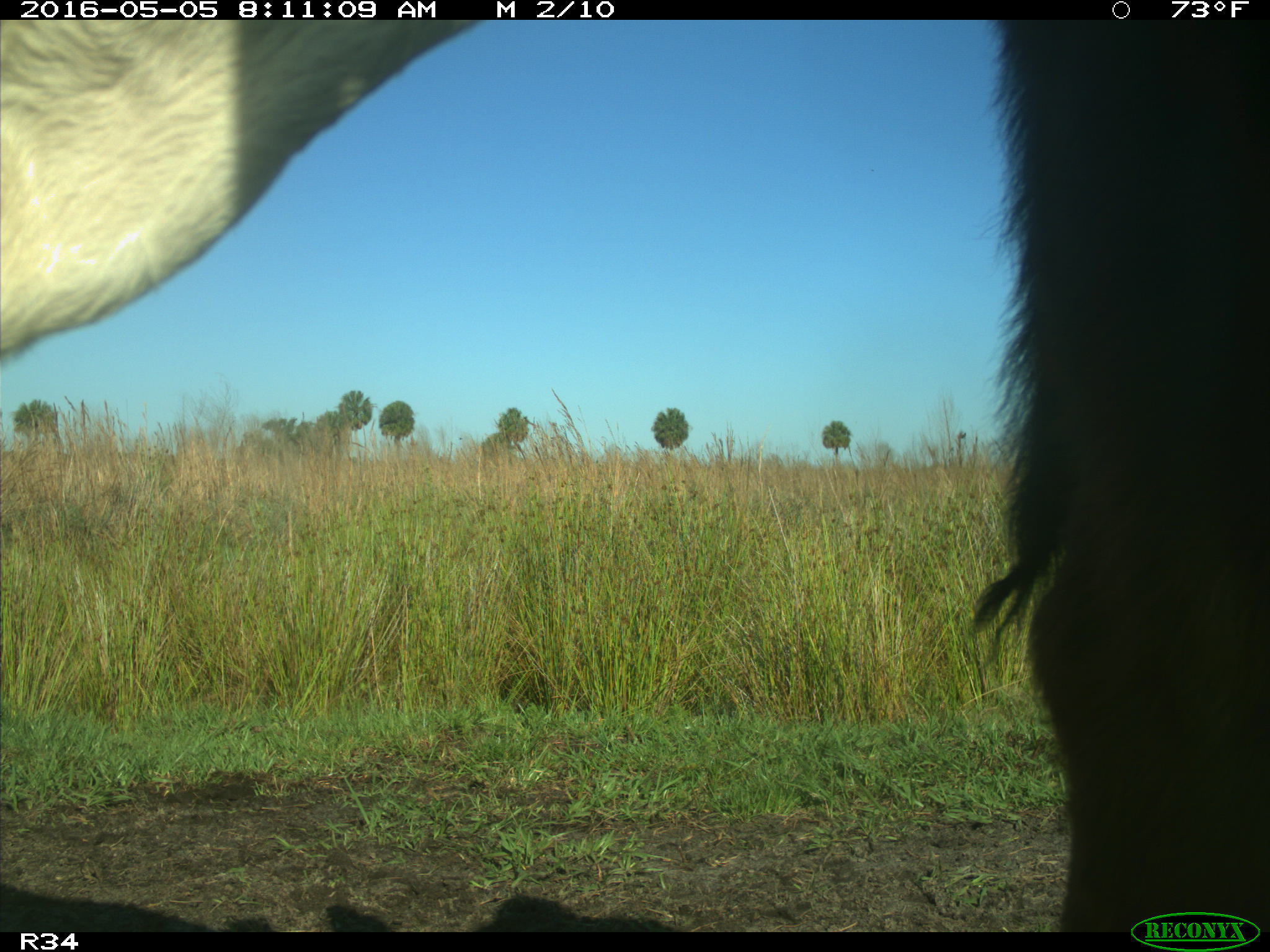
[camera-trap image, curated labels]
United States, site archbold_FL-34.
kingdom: Animalia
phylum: Chordata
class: Mammalia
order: Artiodactyla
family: Bovidae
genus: Bos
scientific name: Bos taurus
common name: domestic cow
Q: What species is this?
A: Bos taurus (domestic cow).